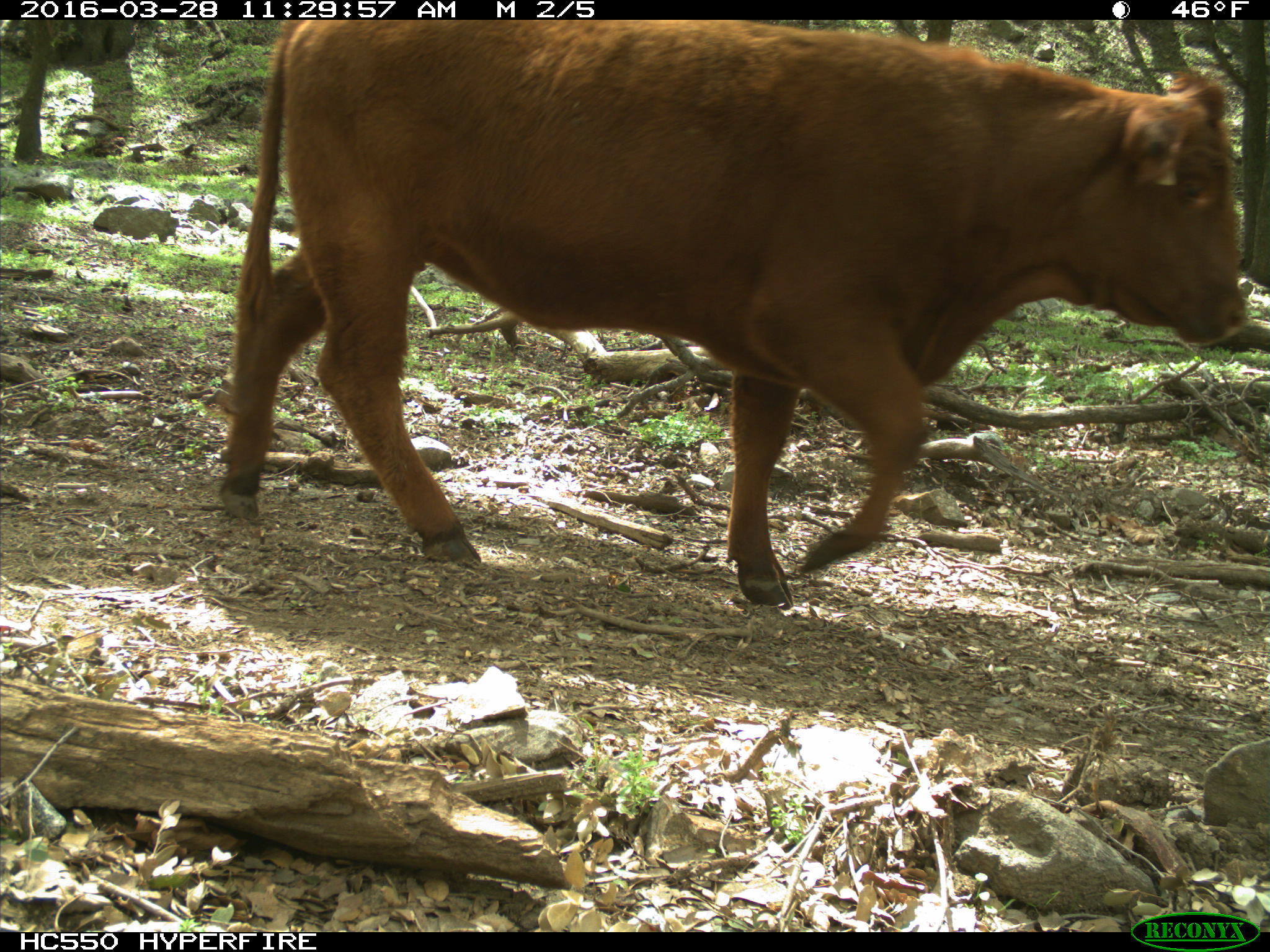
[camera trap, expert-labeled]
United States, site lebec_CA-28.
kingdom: Animalia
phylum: Chordata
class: Mammalia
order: Artiodactyla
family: Bovidae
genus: Bos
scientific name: Bos taurus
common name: domestic cow